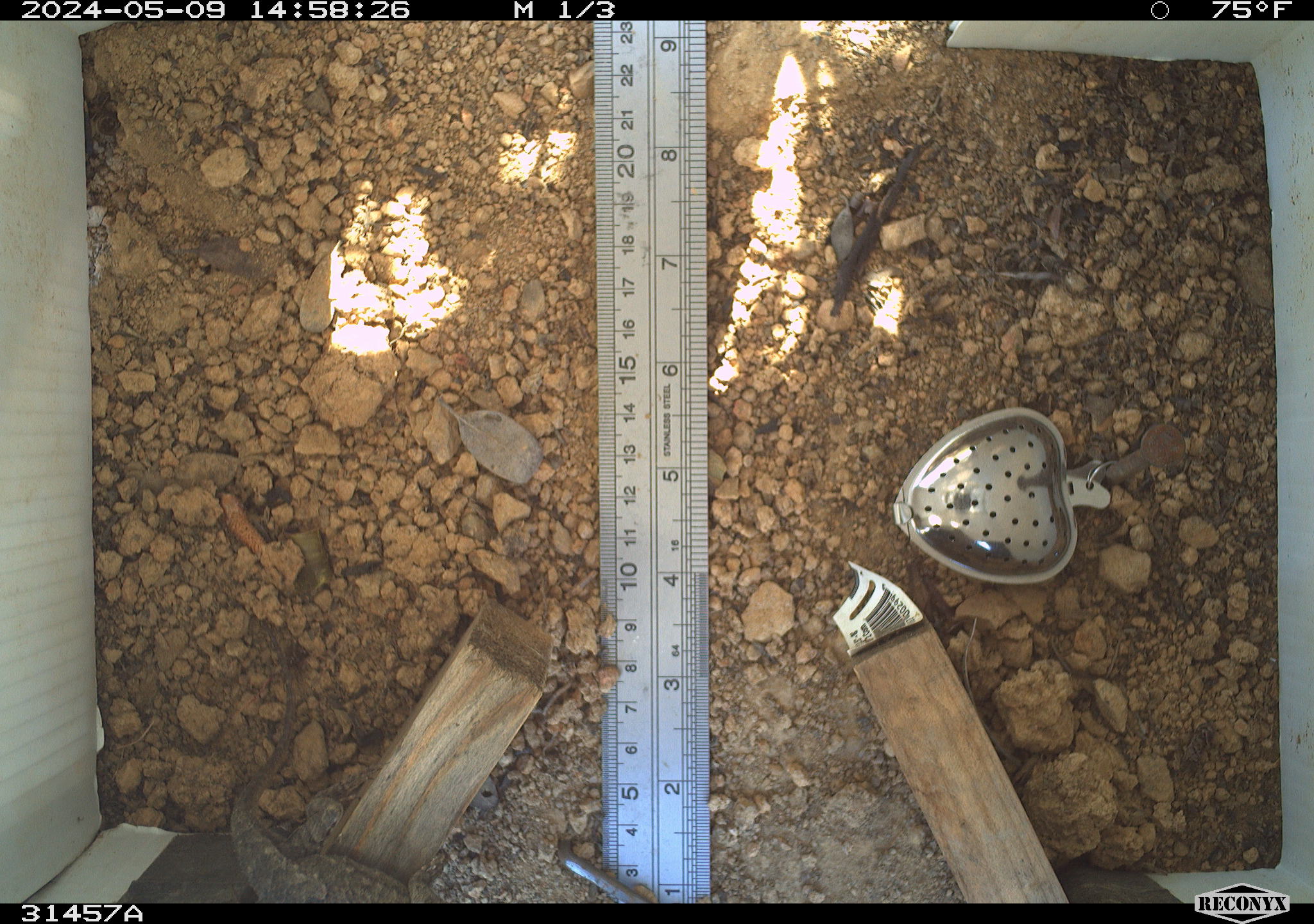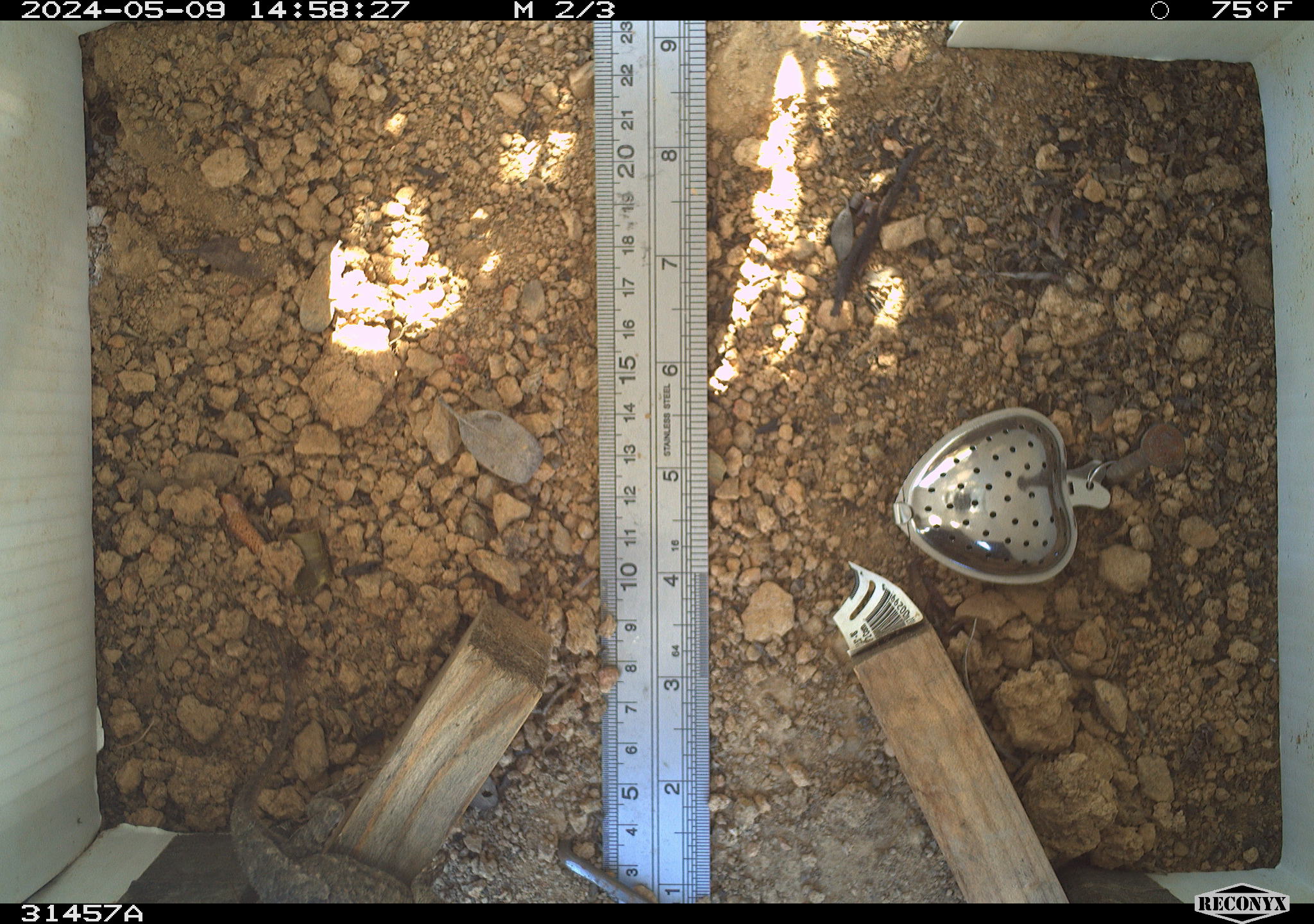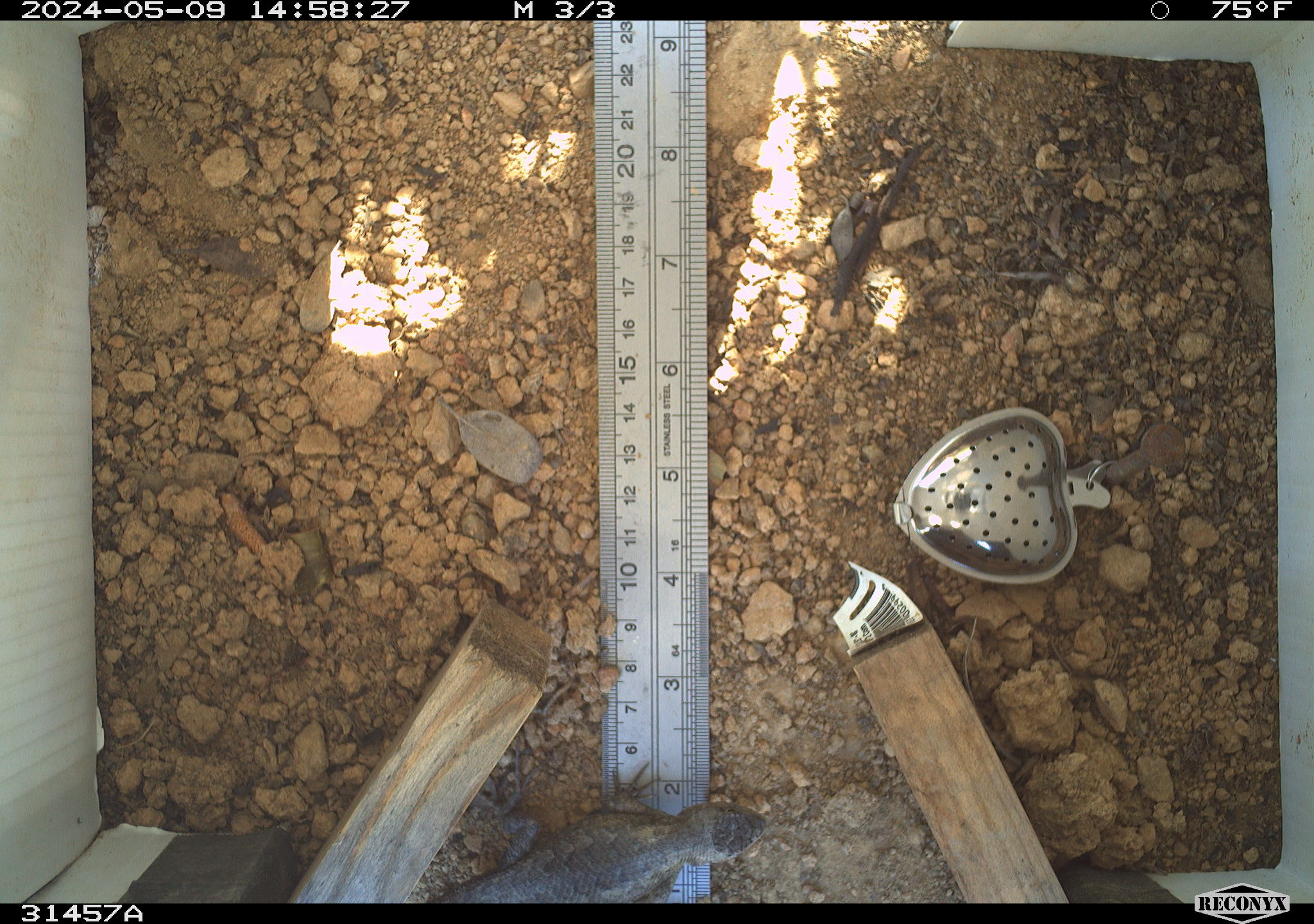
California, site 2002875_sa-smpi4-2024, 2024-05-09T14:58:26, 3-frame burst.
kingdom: Animalia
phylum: Chordata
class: Reptilia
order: Squamata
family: Phrynosomatidae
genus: Sceloporus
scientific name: Sceloporus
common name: spiny lizards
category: sceloporus species